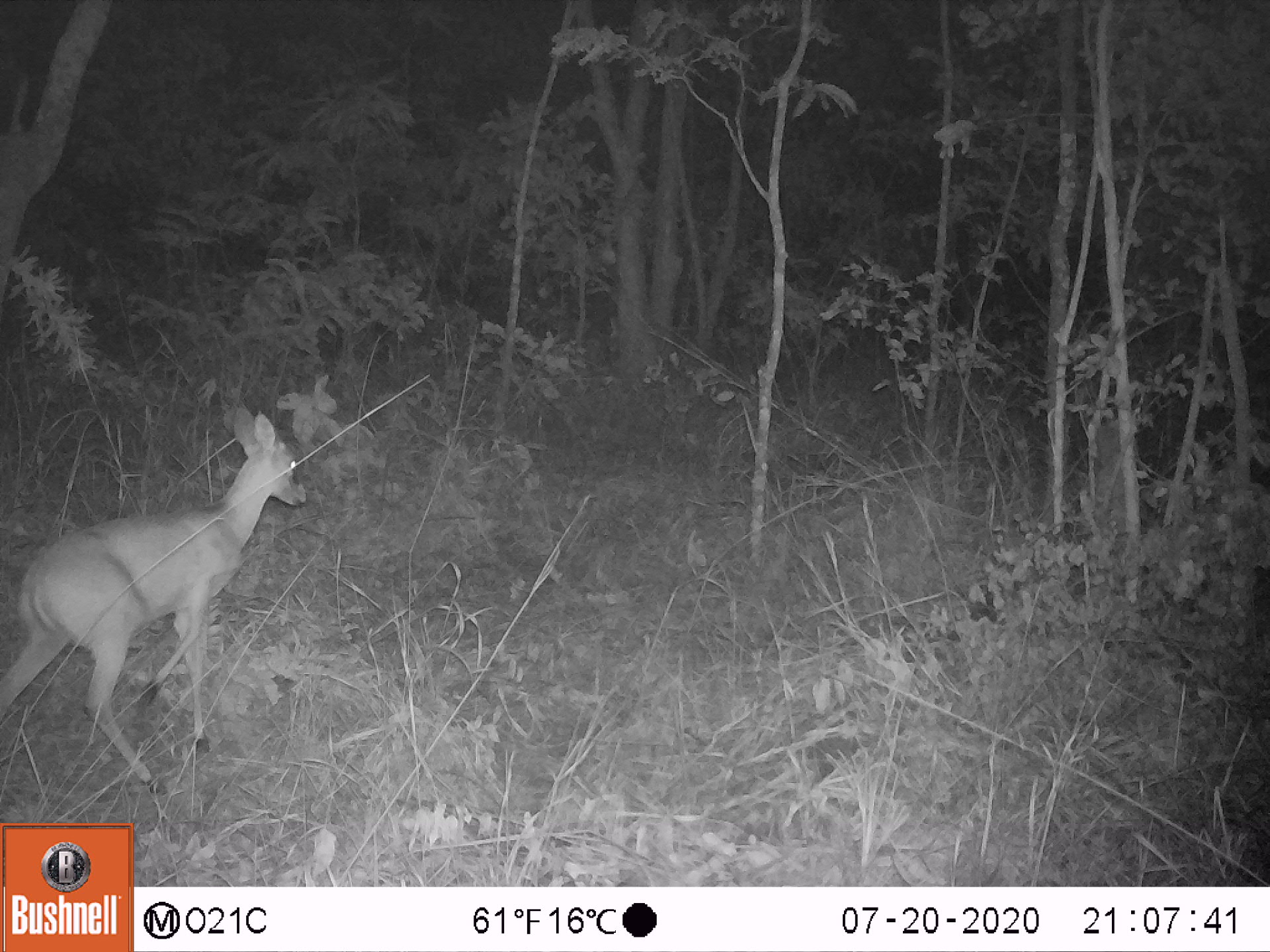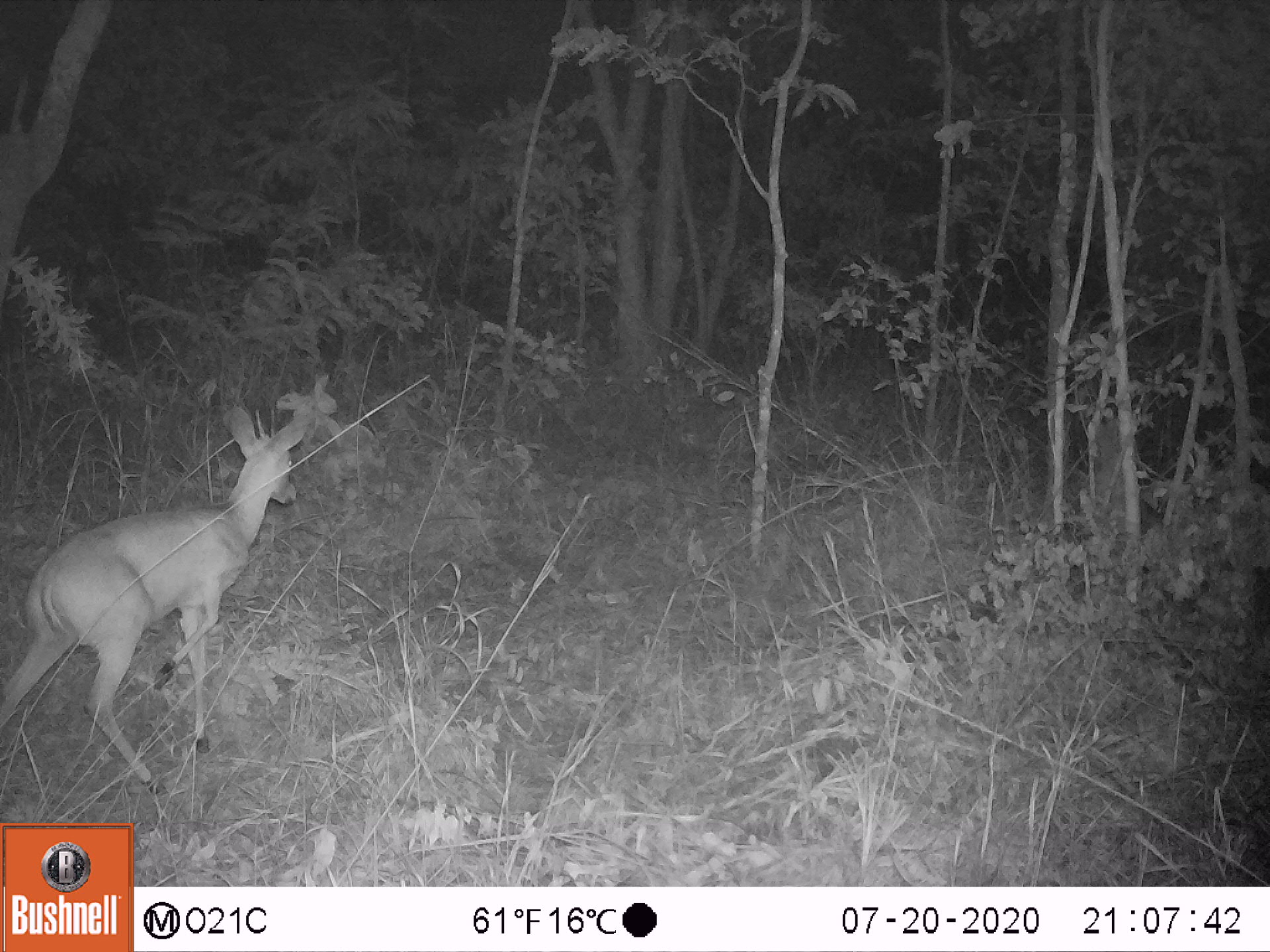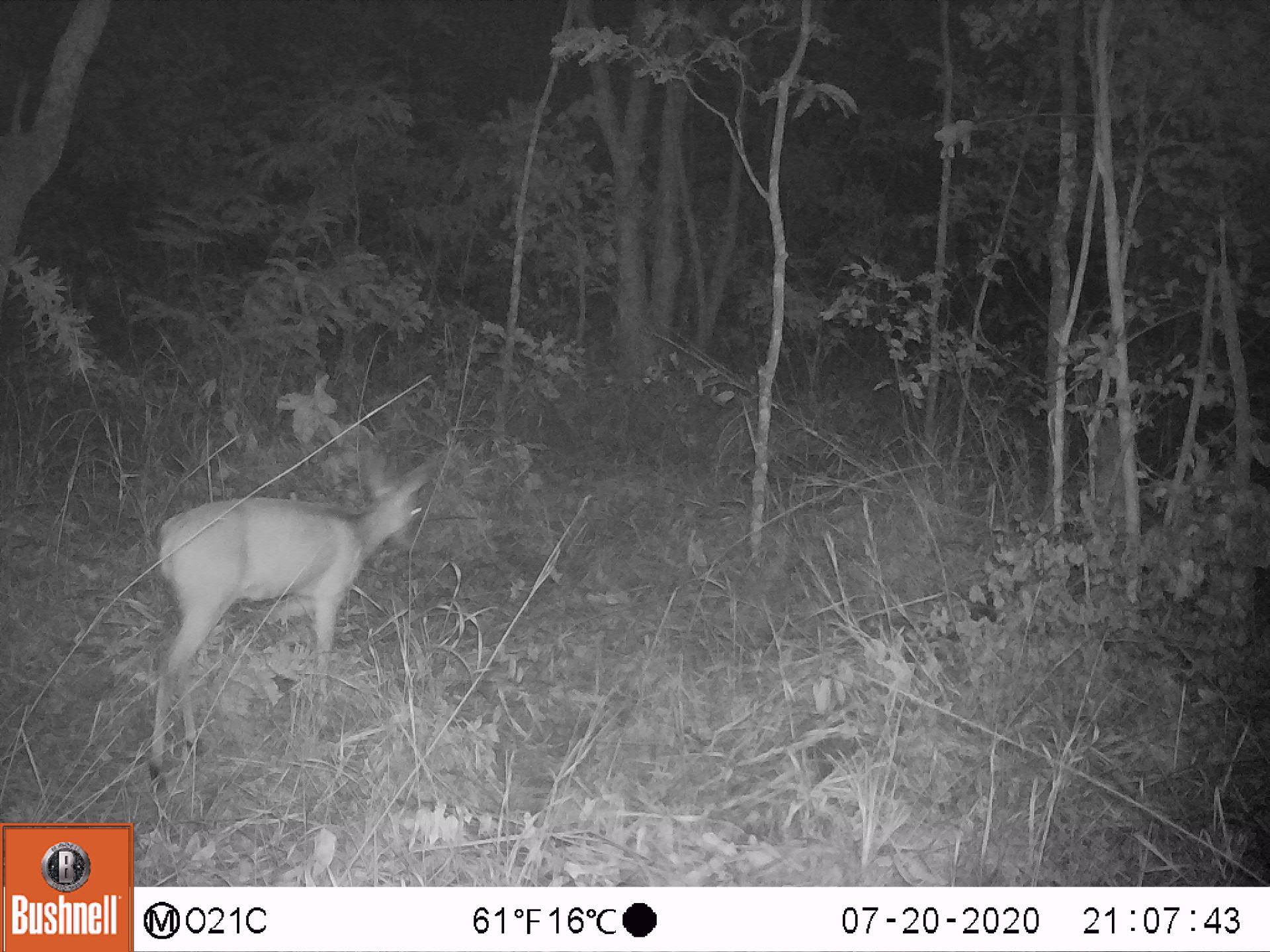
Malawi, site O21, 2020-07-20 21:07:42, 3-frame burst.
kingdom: Animalia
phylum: Chordata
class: Mammalia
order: Artiodactyla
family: Bovidae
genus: Sylvicapra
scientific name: Sylvicapra grimmia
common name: common duiker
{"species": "common duiker (Sylvicapra grimmia)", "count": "1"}